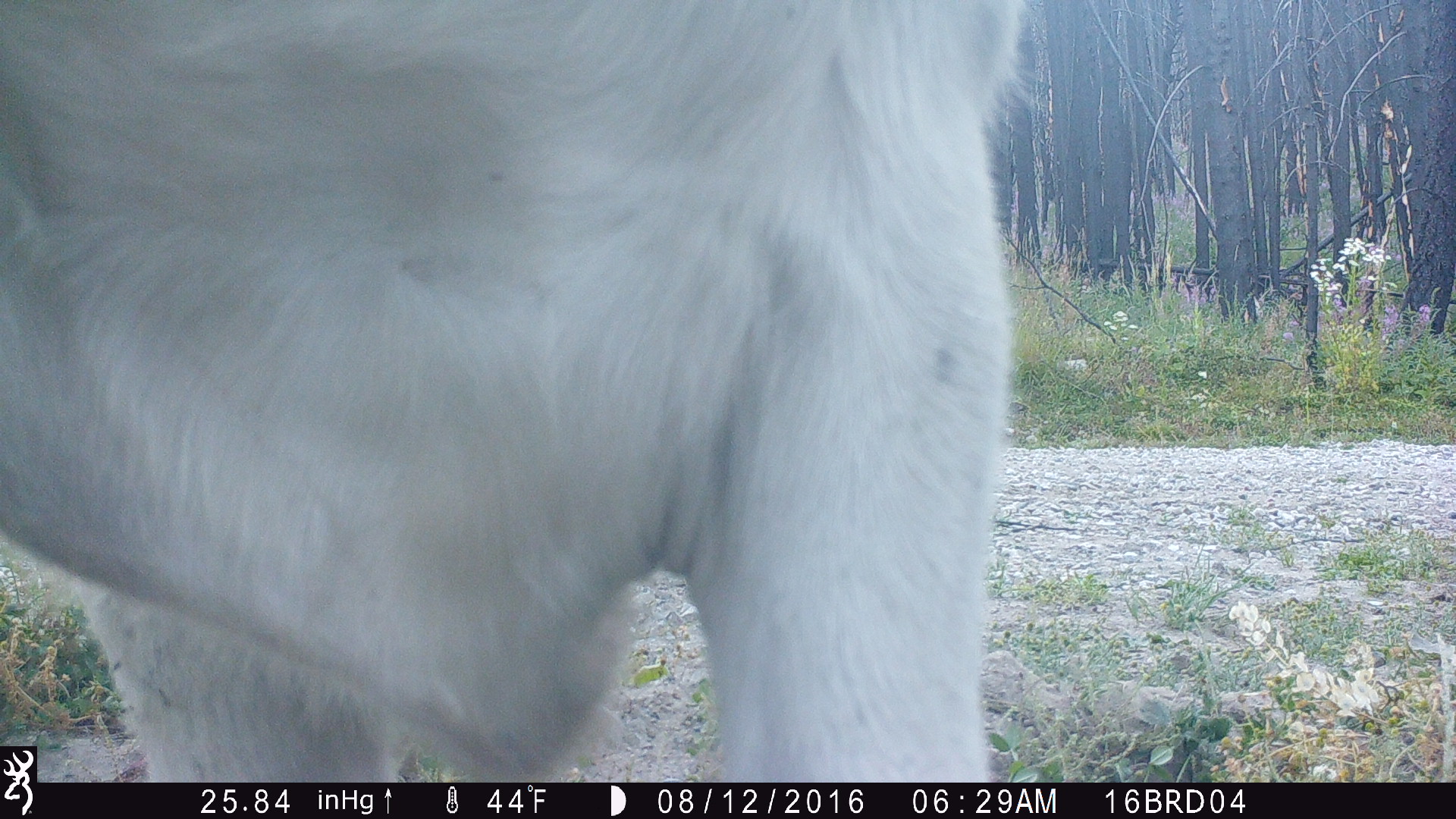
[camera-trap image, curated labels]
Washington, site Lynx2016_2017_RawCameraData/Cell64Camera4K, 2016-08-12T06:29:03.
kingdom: Animalia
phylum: Chordata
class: Mammalia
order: Artiodactyla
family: Bovidae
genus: Bos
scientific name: Bos taurus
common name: domestic cattle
Domestic cattle (Bos taurus). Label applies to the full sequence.